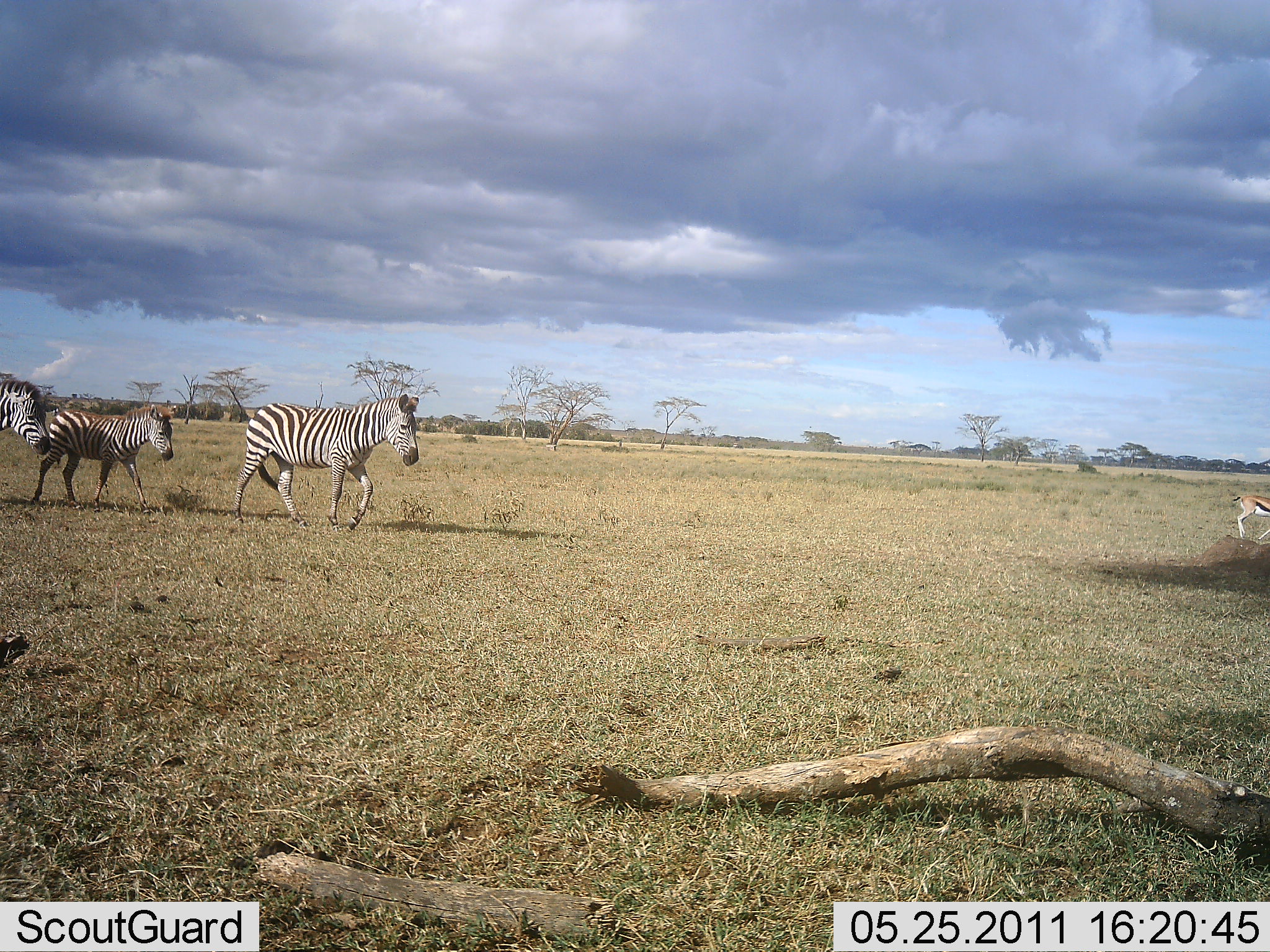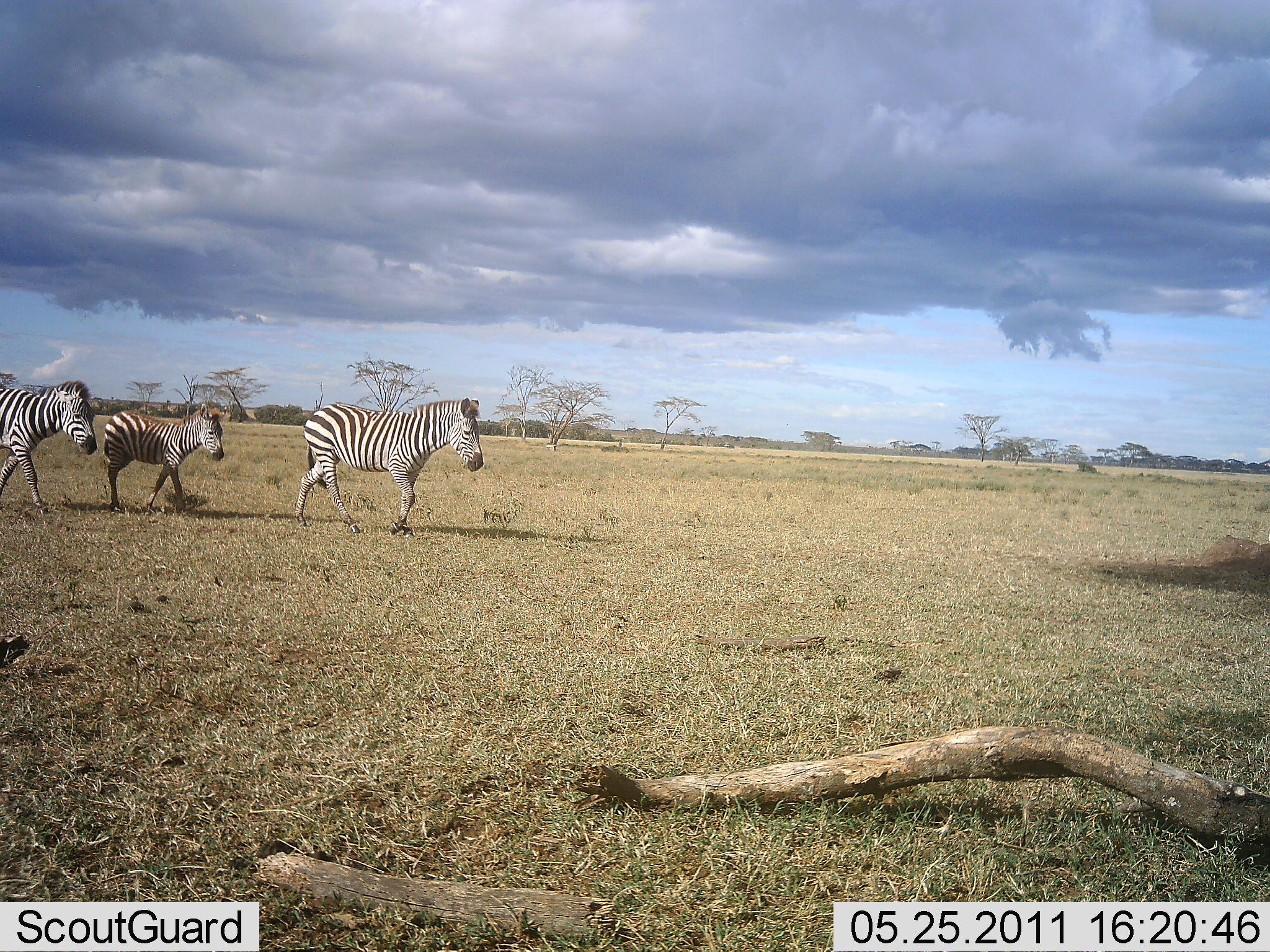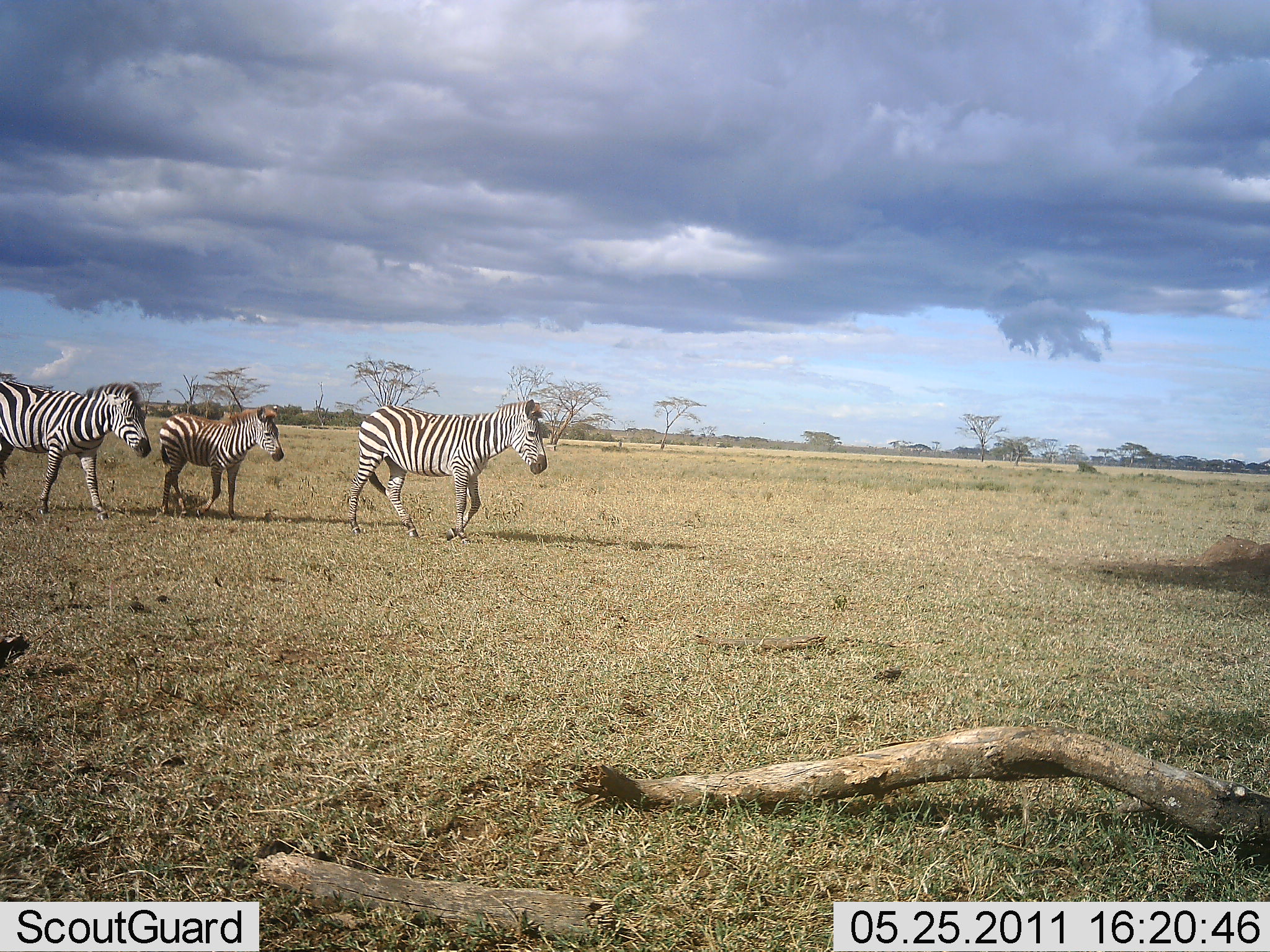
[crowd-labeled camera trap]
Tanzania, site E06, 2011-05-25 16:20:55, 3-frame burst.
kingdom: Animalia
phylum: Chordata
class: Mammalia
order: Artiodactyla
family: Bovidae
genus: Eudorcas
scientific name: Eudorcas thomsonii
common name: thomson's gazelle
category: gazellethomsons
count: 1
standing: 0%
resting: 0%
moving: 100%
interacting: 0%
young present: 0%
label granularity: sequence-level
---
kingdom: Animalia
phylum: Chordata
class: Mammalia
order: Perissodactyla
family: Equidae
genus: Equus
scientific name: Equus quagga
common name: plains zebra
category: zebra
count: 3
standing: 0%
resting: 0%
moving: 100%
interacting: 0%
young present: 32%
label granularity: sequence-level